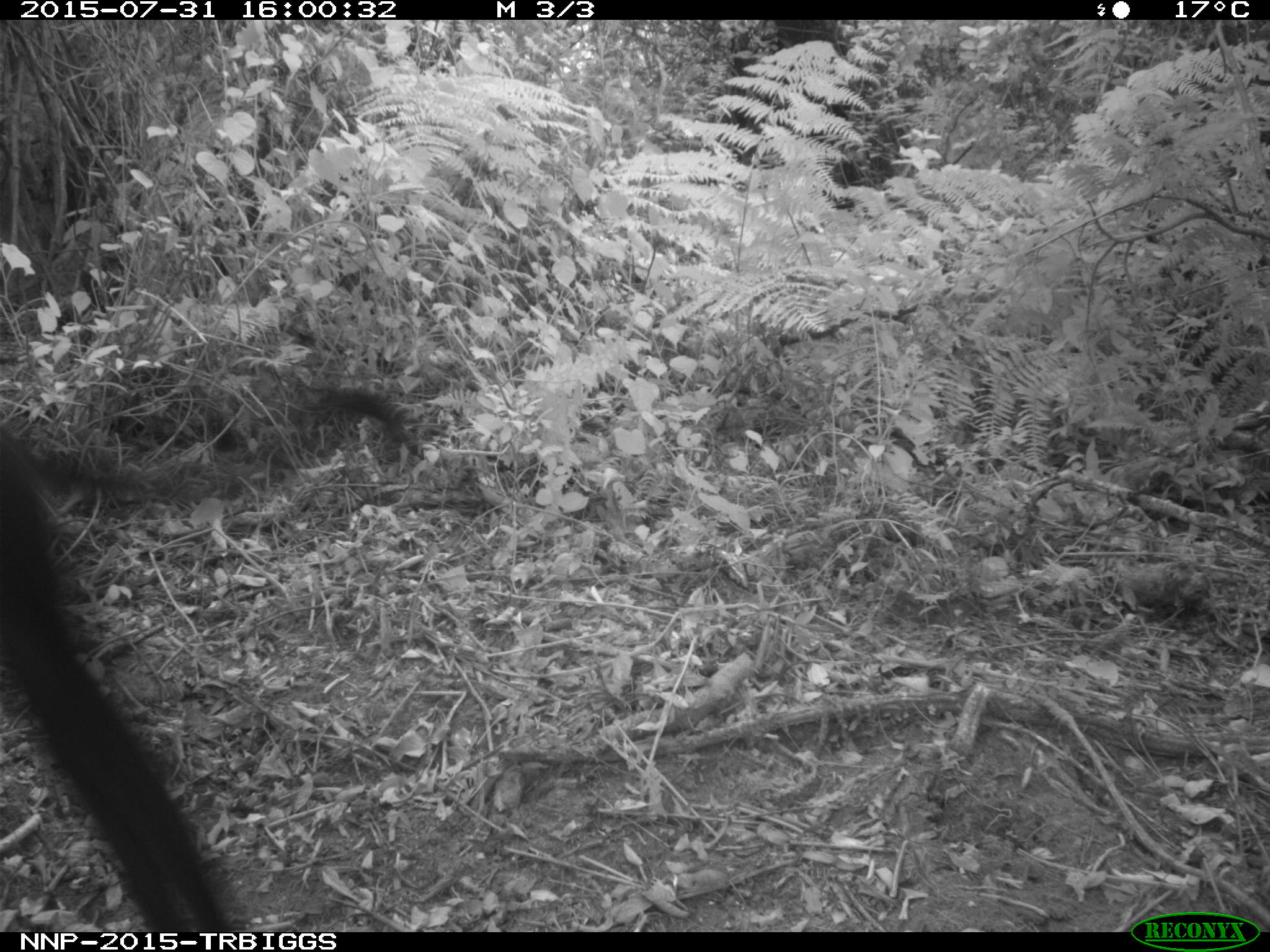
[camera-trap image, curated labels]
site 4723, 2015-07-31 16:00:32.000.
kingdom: Animalia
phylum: Chordata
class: Mammalia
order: Primates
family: Cercopithecidae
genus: Allochrocebus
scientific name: Allochrocebus lhoesti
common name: l'hoest's monkey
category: cercopithecus lhoesti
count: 1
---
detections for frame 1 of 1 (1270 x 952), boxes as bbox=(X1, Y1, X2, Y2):
cercopithecus lhoesti: bbox=(0, 381, 434, 929)